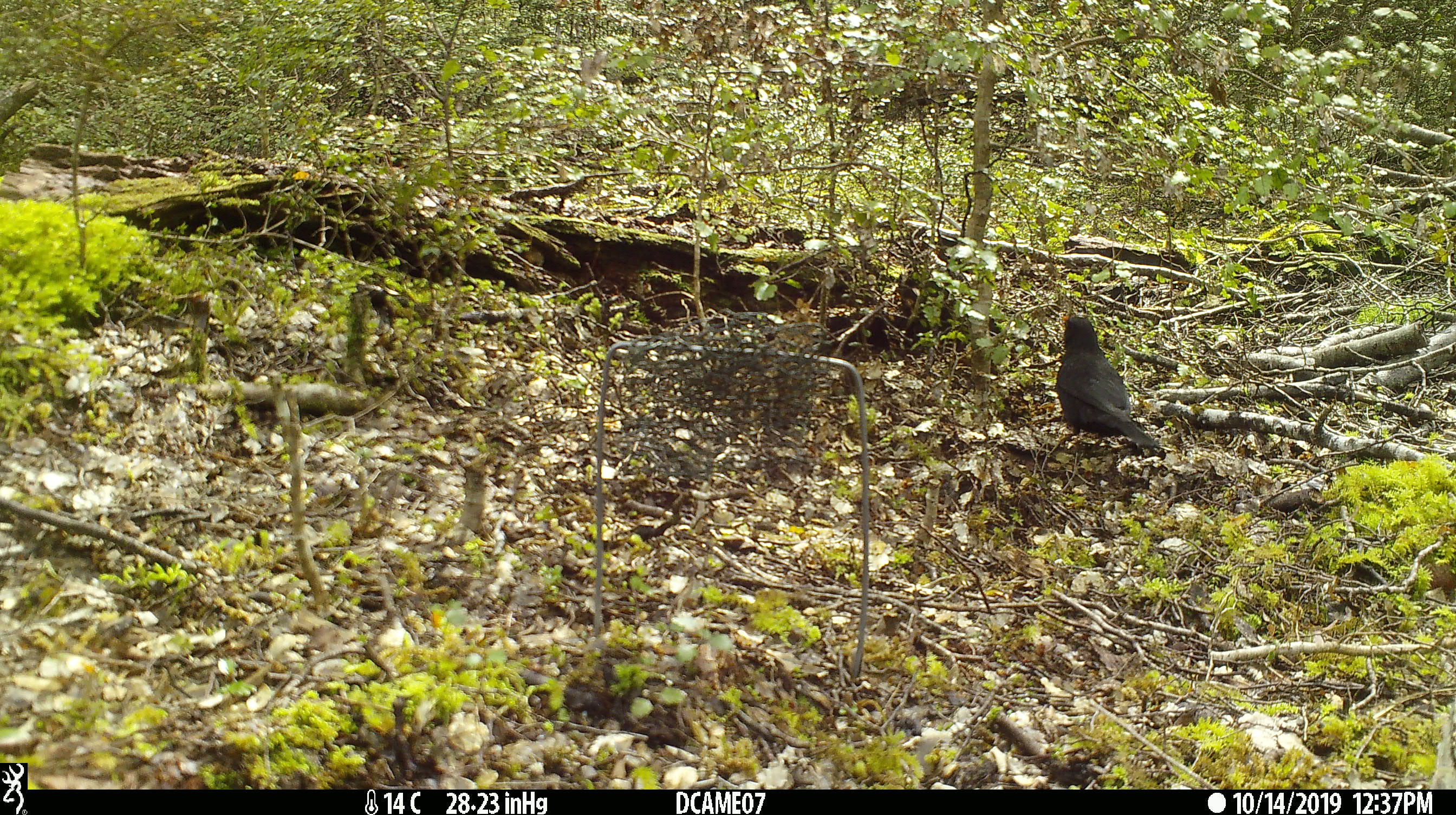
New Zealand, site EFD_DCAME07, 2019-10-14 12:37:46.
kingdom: Animalia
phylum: Chordata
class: Aves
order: Passeriformes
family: Turdidae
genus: Turdus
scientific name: Turdus merula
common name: eurasian blackbird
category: blackbird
Blackbird (eurasian blackbird) (Turdus merula).